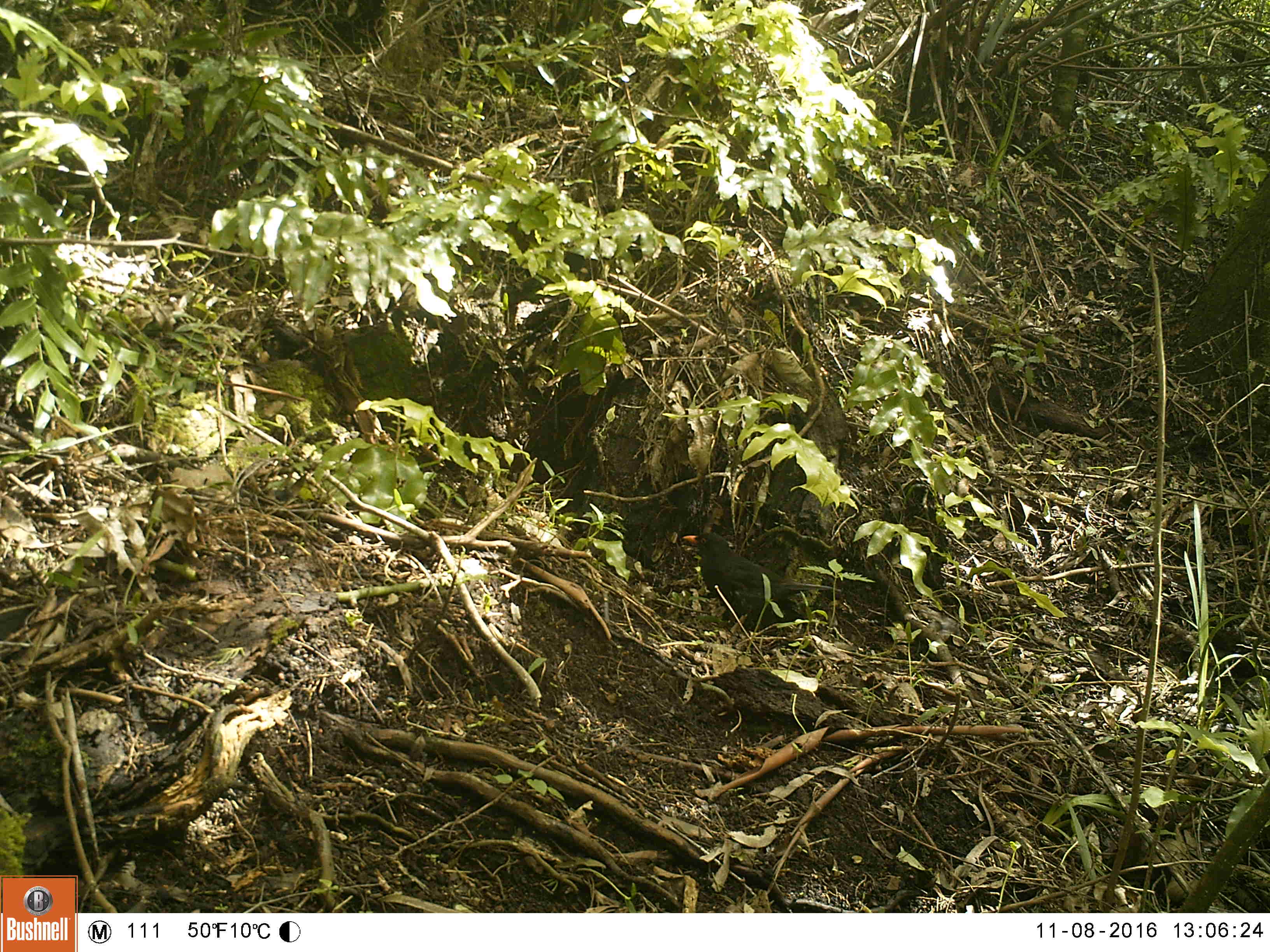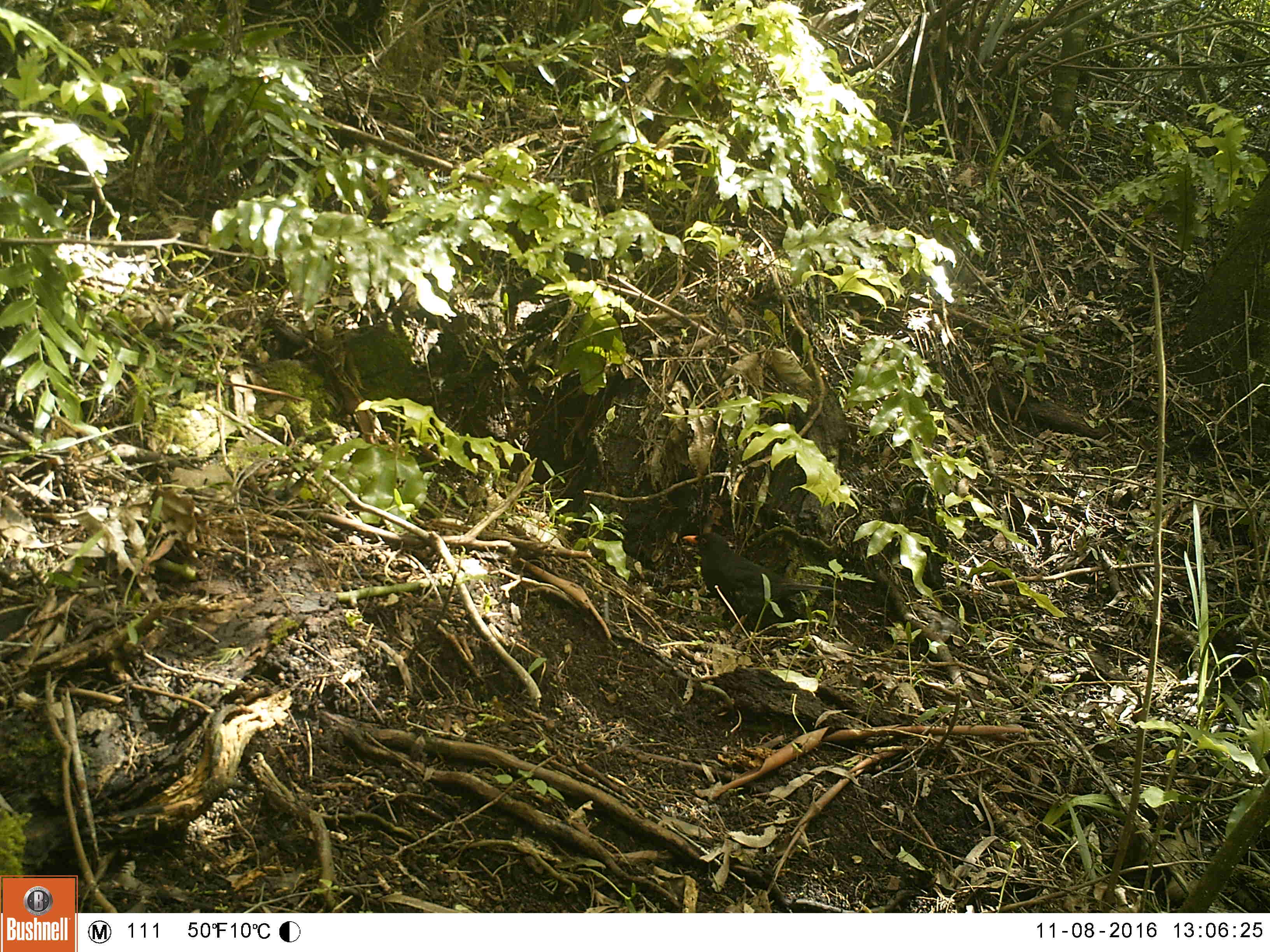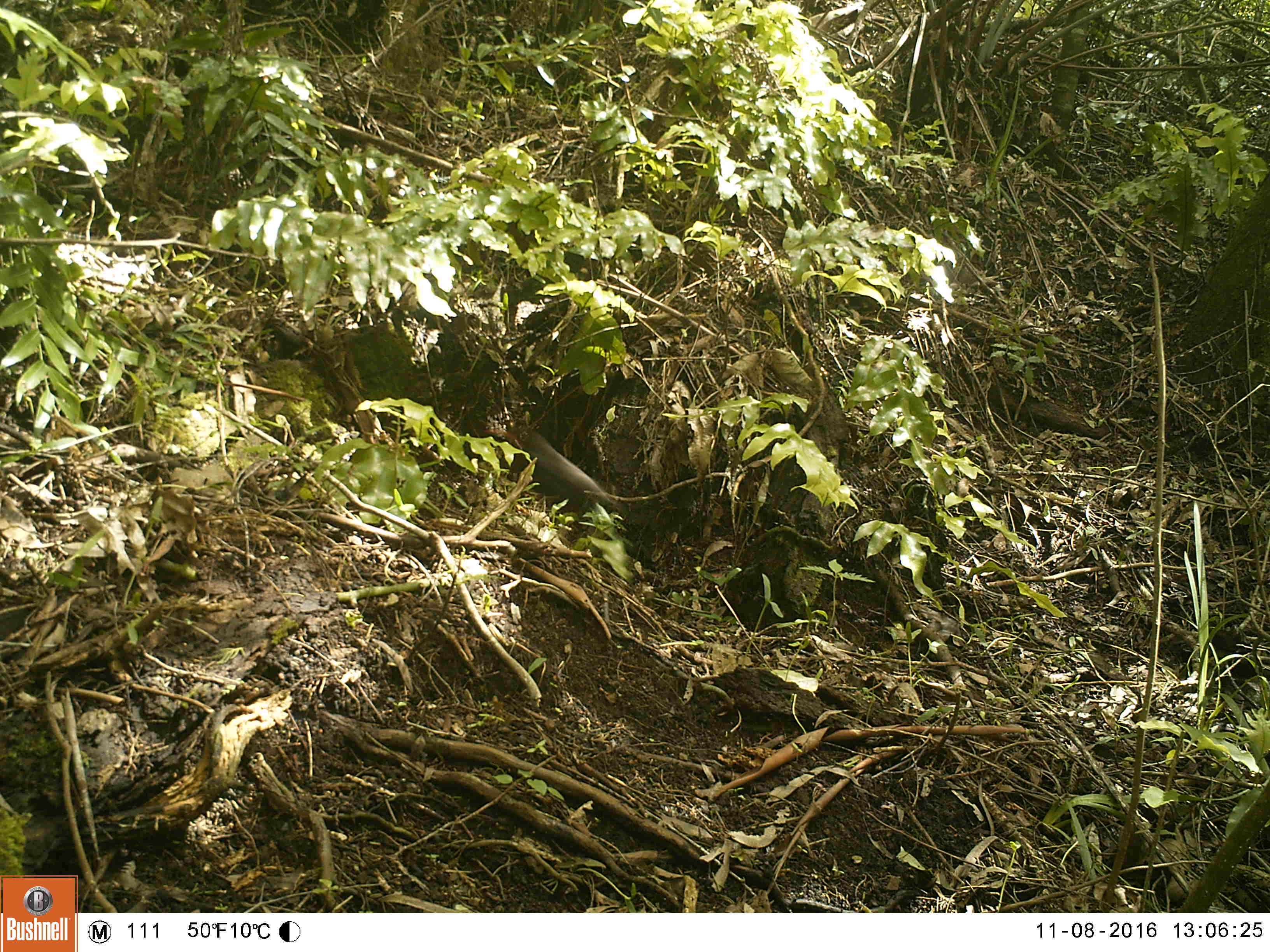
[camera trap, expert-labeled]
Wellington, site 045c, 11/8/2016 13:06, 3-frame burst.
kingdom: Animalia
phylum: Chordata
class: Aves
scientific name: Aves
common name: bird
Bird (Aves).